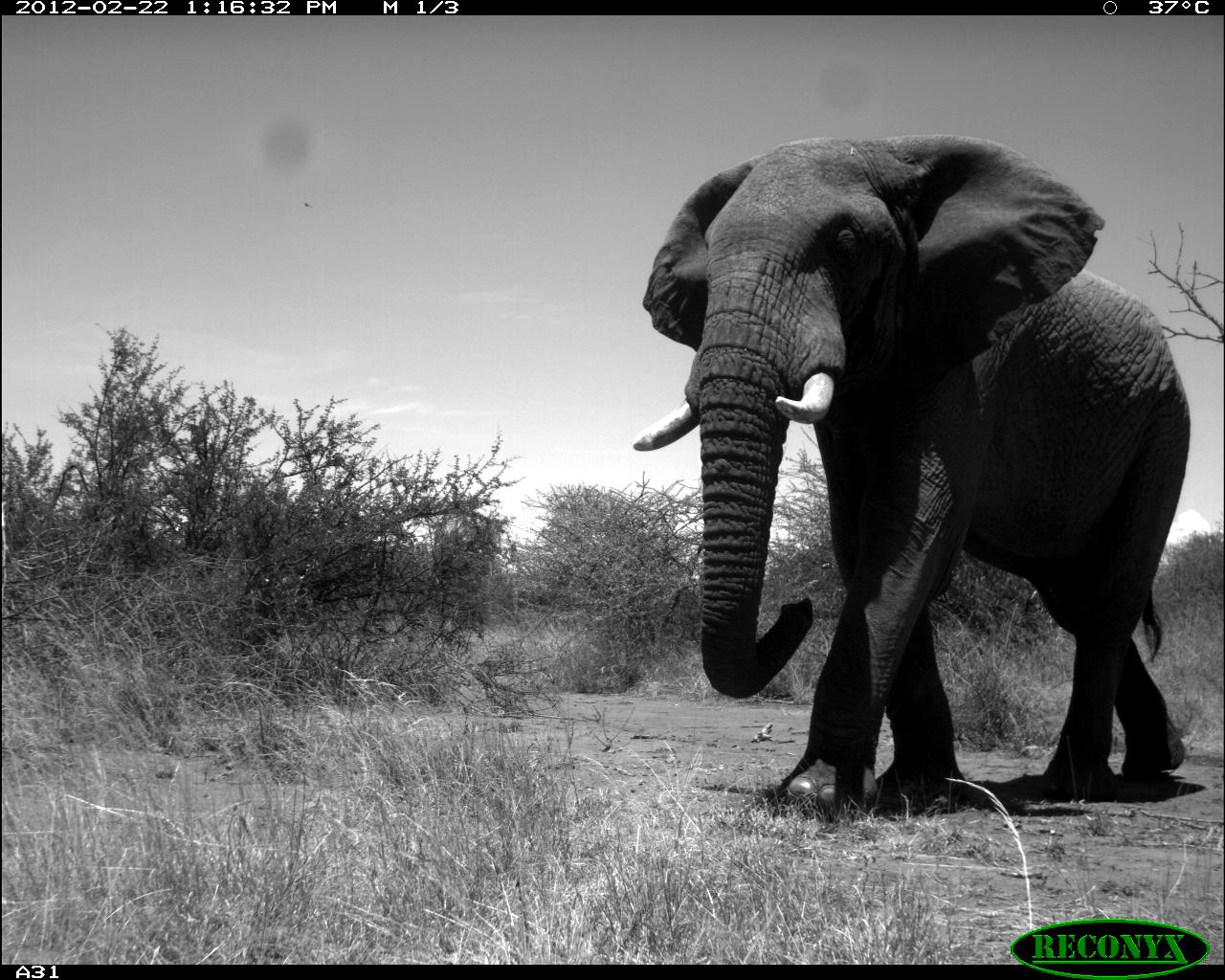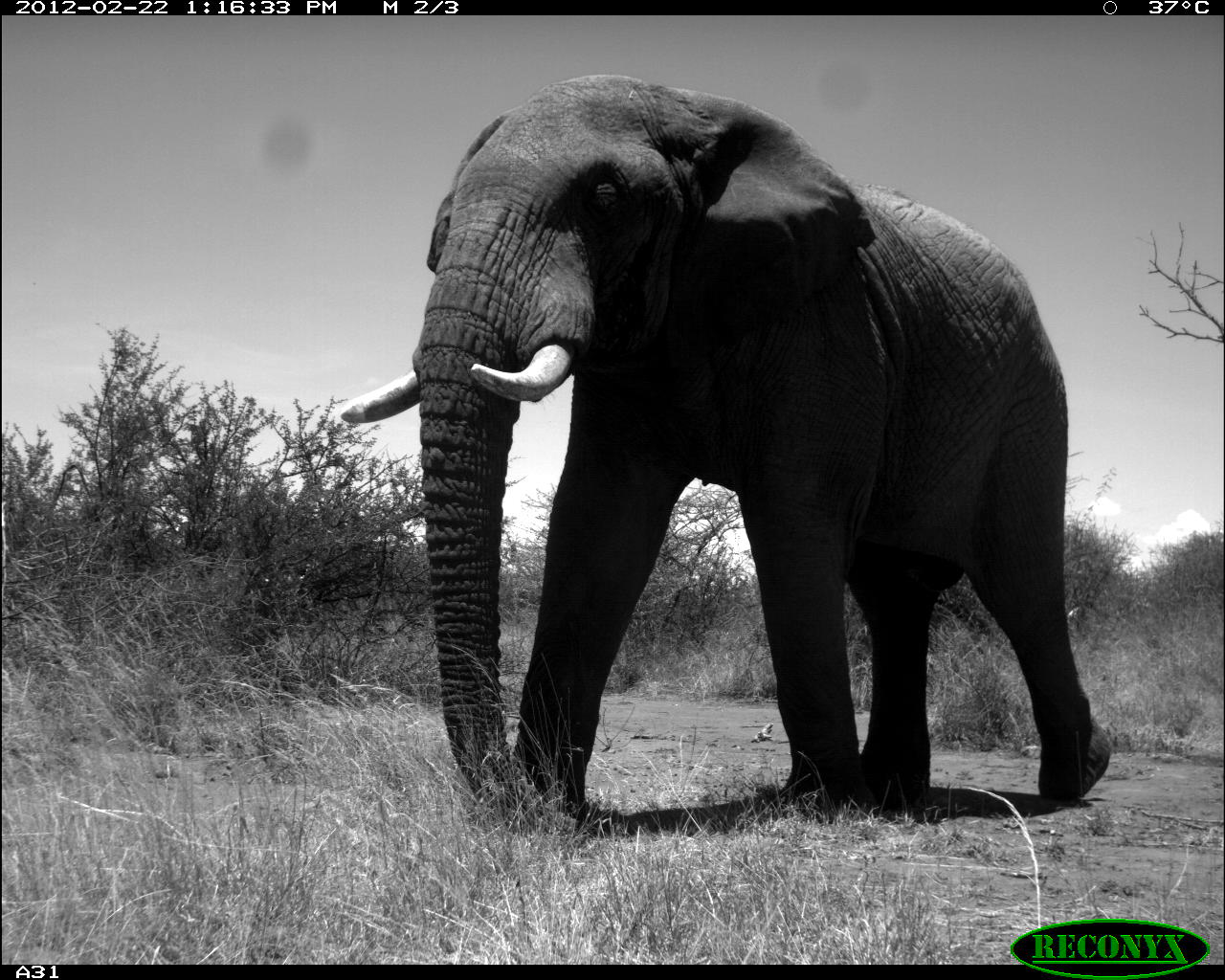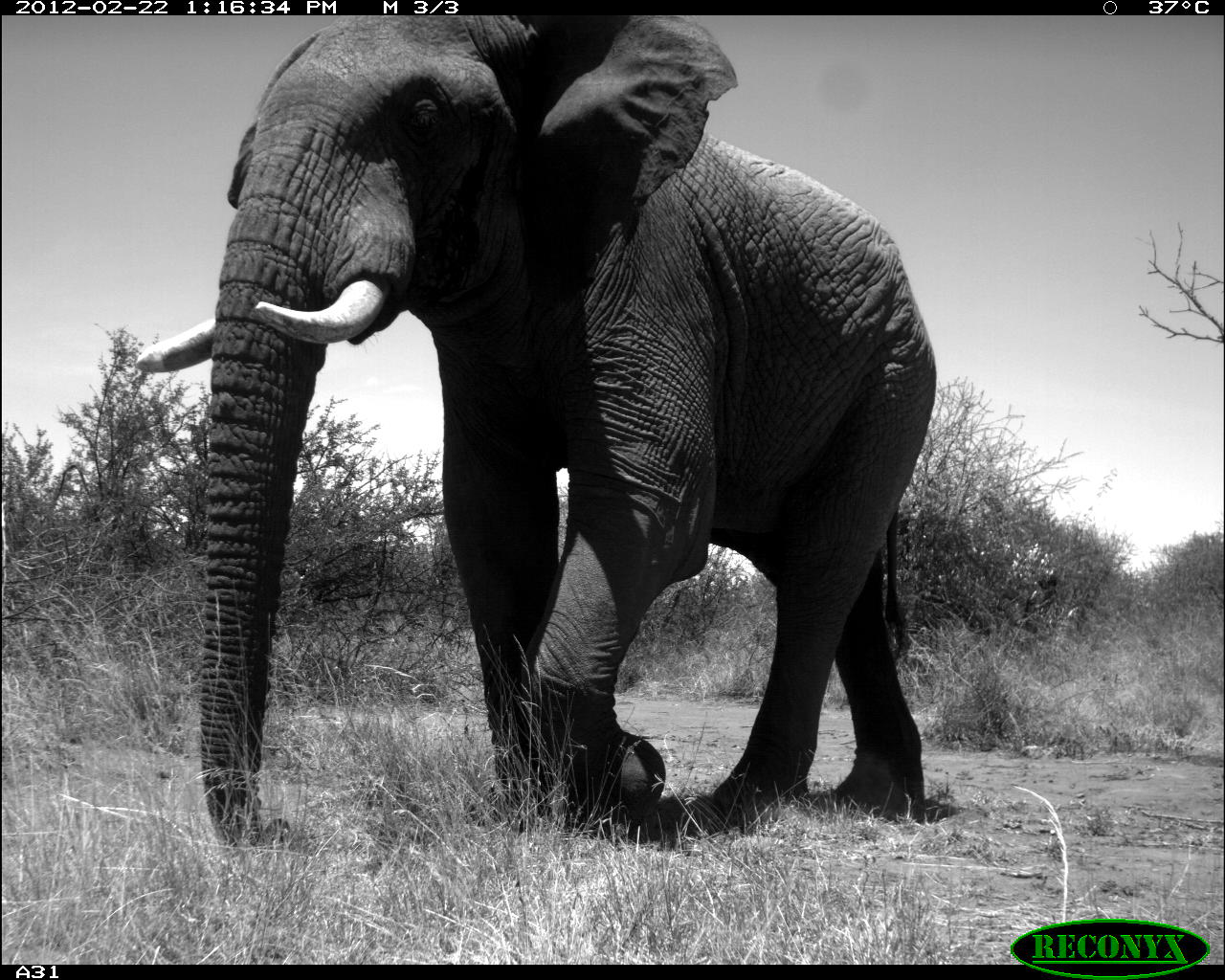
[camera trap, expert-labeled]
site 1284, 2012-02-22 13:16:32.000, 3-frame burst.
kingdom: Animalia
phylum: Chordata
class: Mammalia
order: Proboscidea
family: Elephantidae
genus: Loxodonta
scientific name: Loxodonta africana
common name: african bush elephant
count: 1